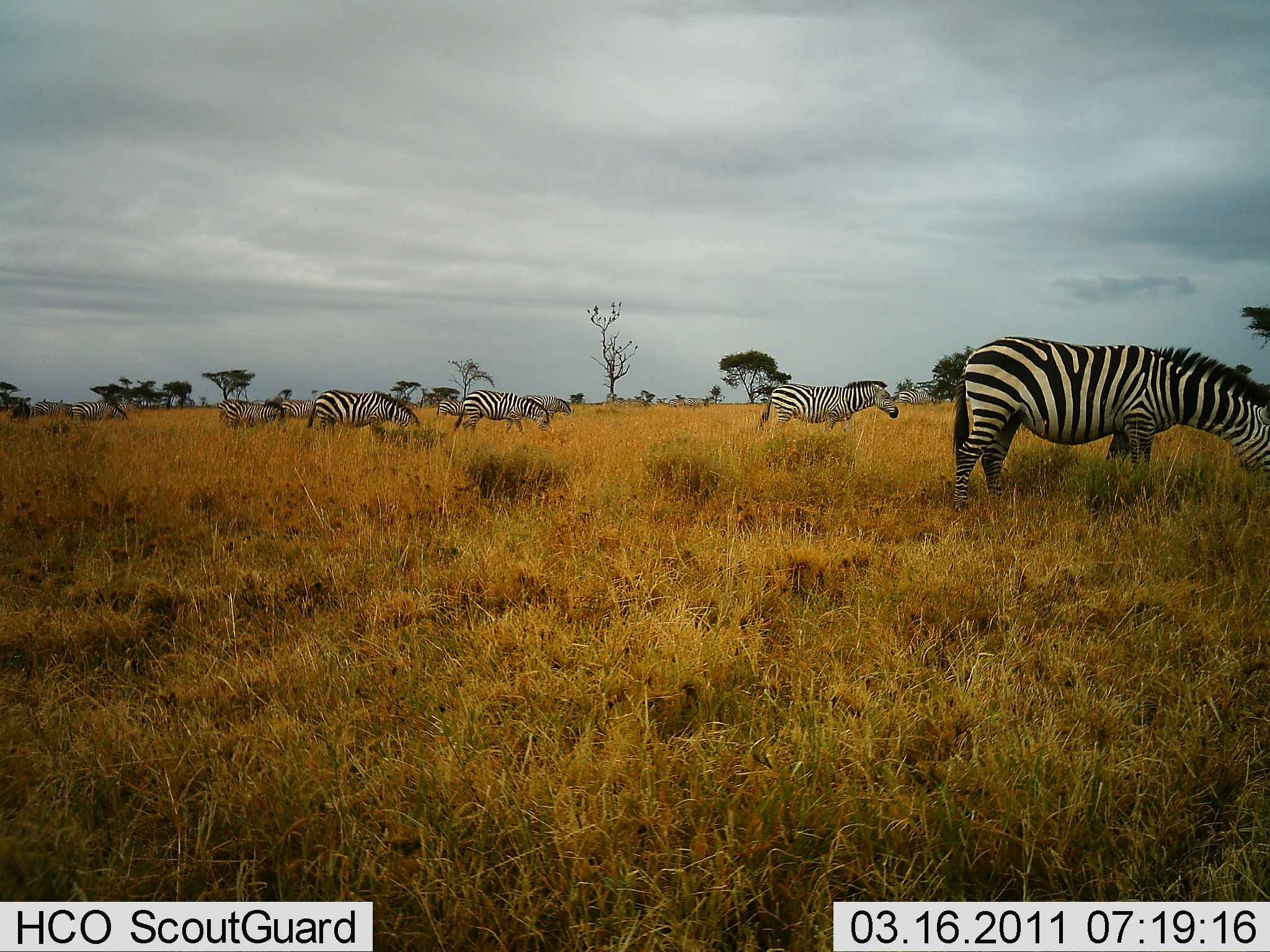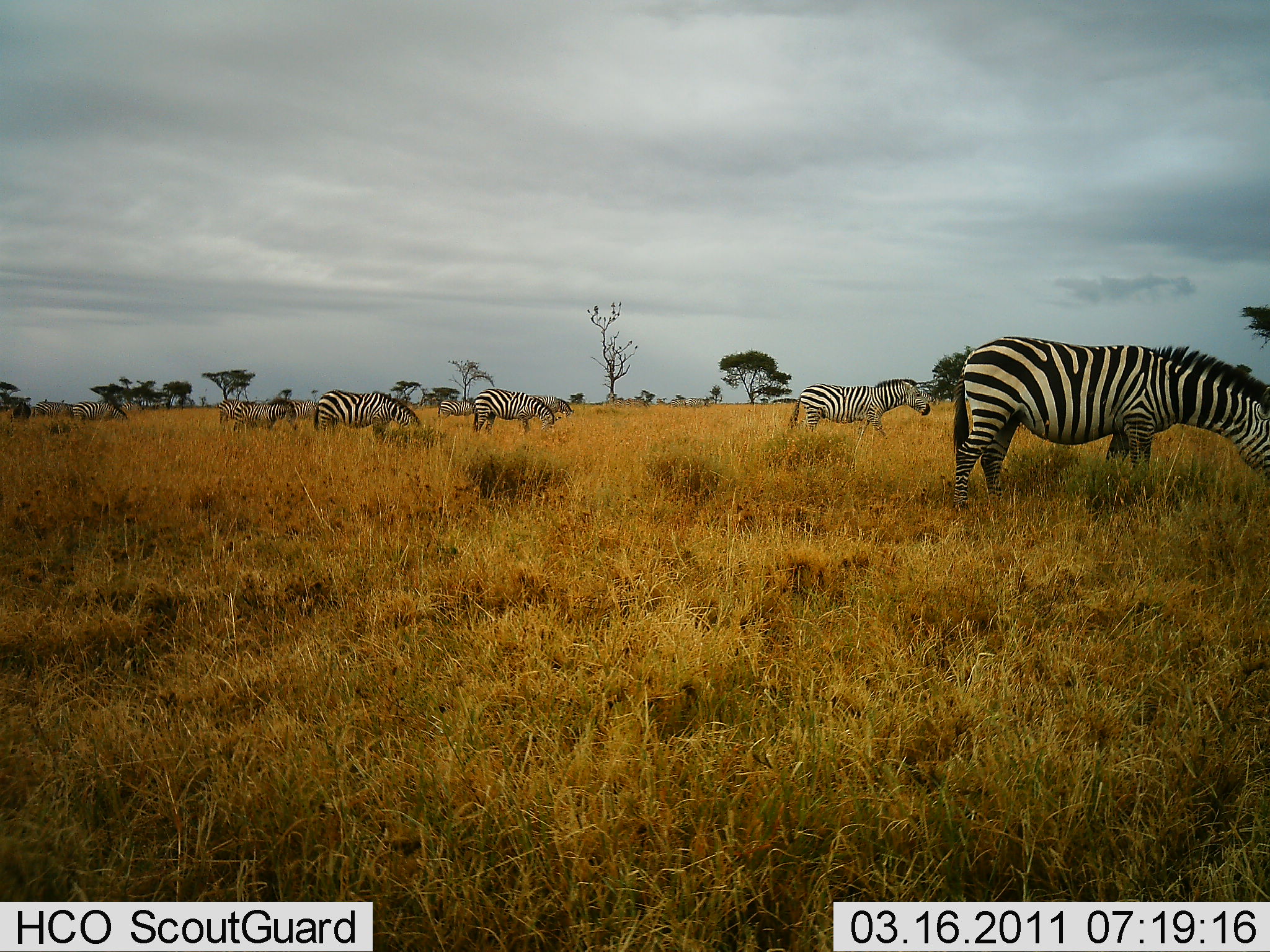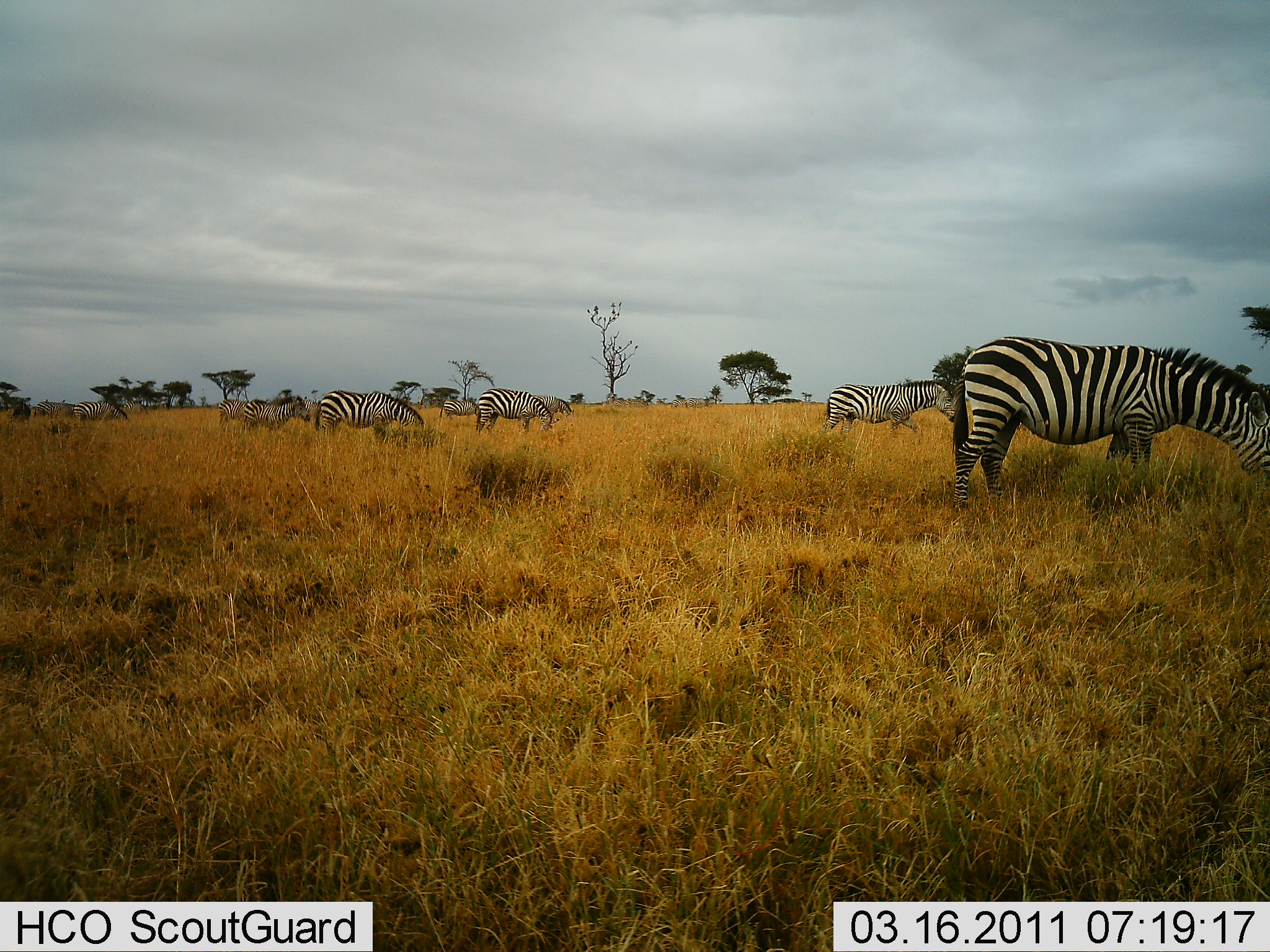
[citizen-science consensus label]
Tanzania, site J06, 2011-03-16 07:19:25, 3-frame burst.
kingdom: Animalia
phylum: Chordata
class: Mammalia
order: Perissodactyla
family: Equidae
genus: Equus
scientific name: Equus quagga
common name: plains zebra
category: zebra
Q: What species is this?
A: Zebra (plains zebra) (Equus quagga).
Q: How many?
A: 9.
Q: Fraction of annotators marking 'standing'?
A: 33%.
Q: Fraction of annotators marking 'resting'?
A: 0%.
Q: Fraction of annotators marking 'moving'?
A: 67%.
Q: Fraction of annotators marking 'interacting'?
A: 0%.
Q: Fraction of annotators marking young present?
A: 0%.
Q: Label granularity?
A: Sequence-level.